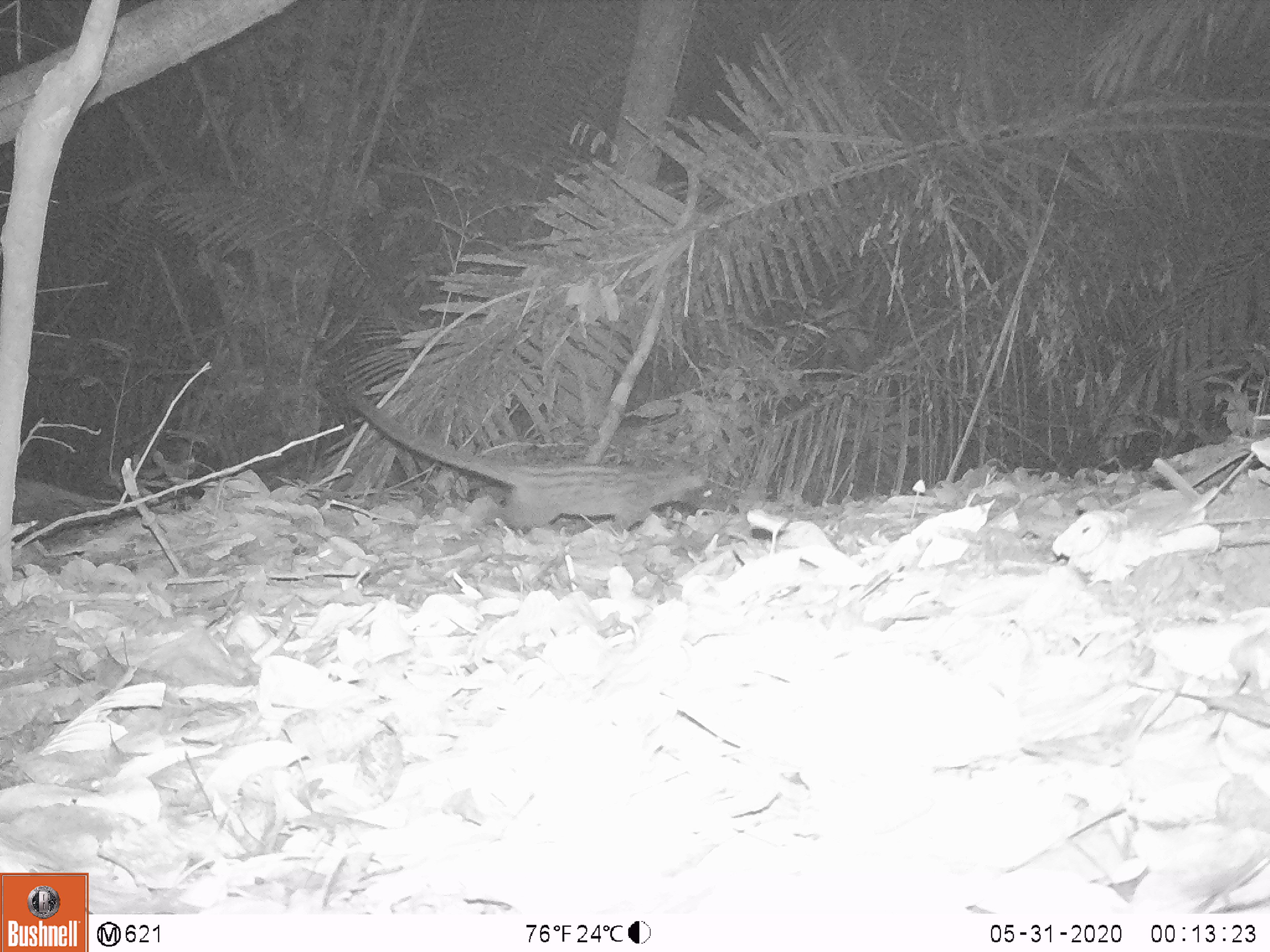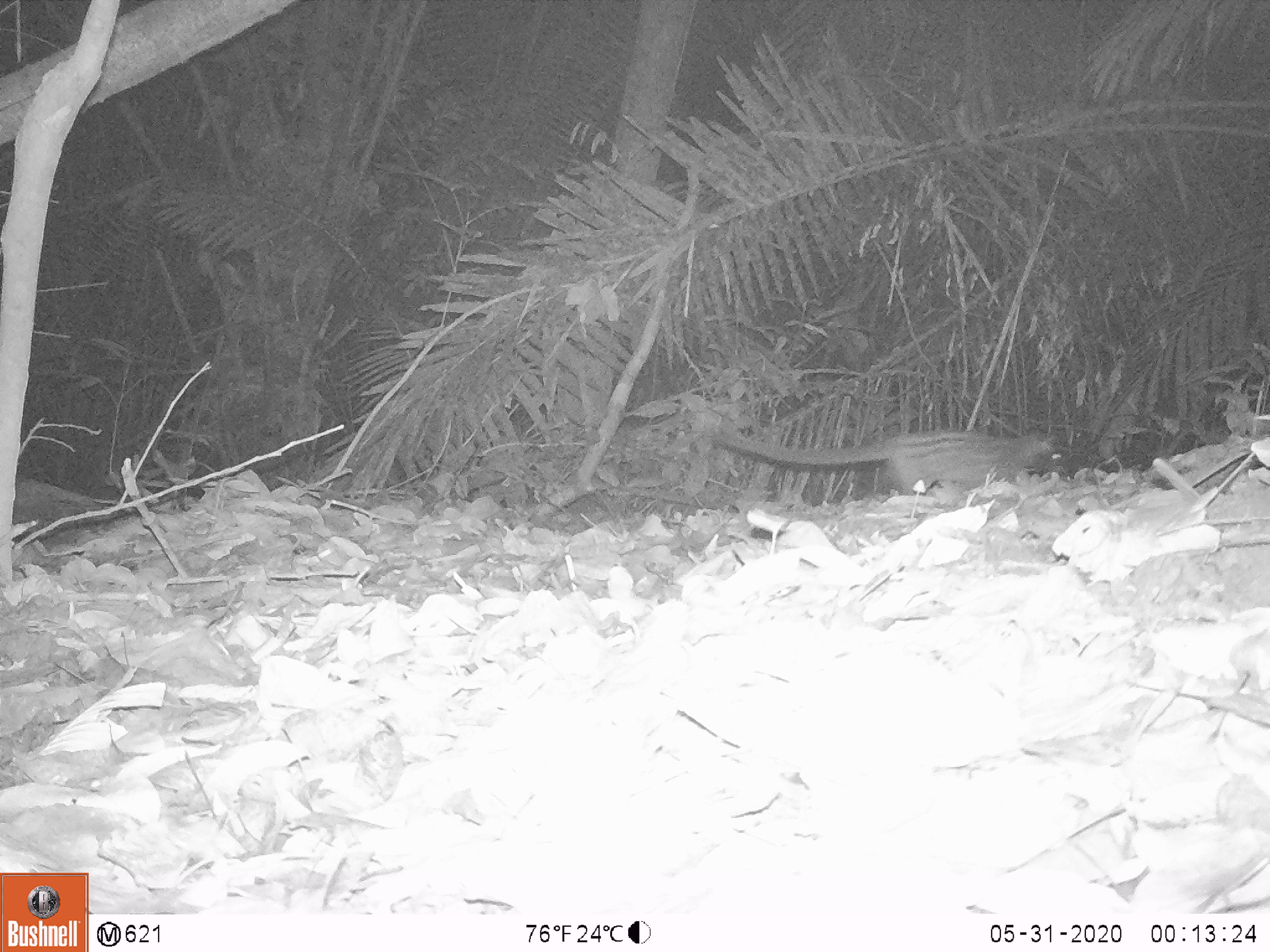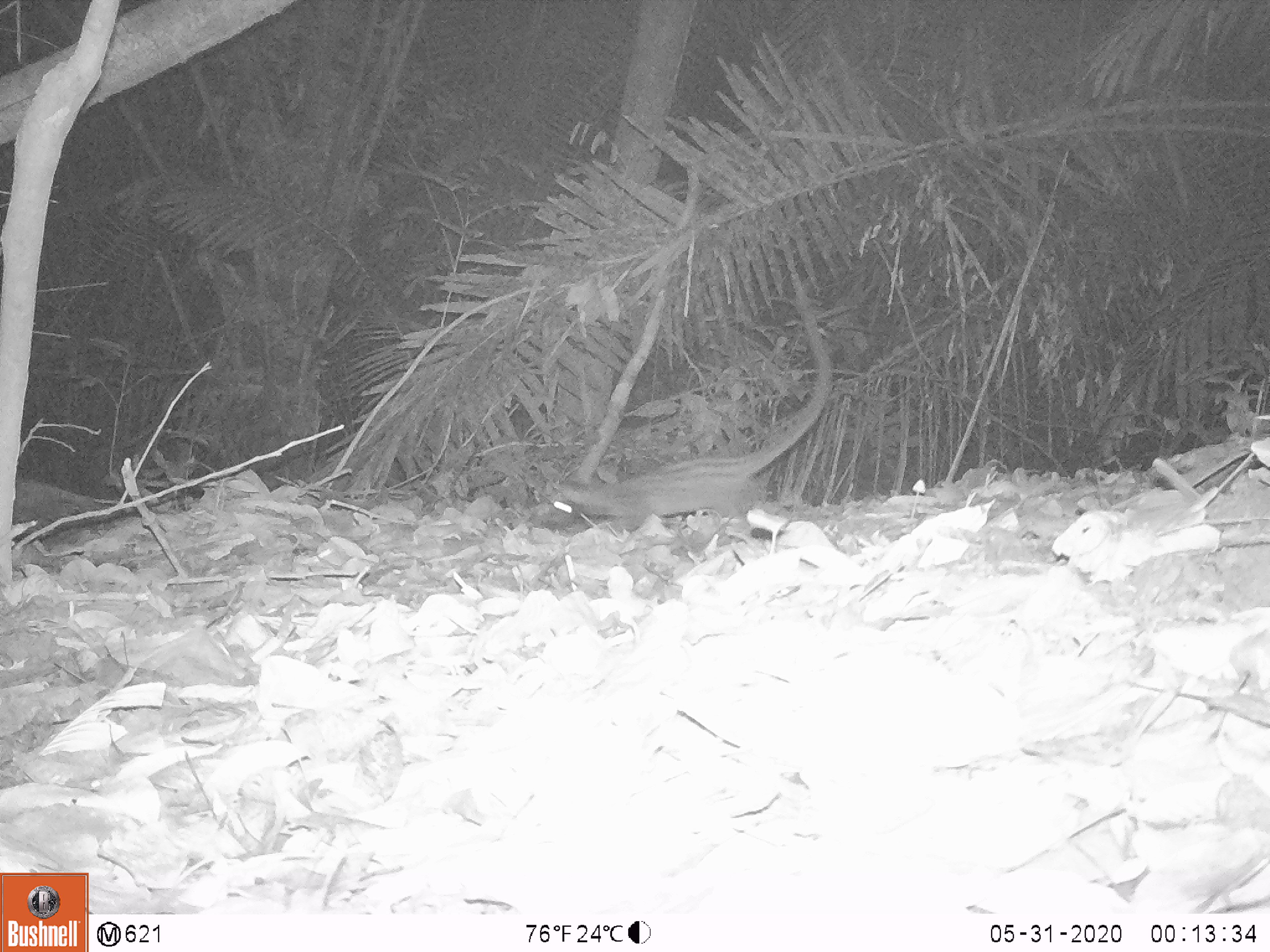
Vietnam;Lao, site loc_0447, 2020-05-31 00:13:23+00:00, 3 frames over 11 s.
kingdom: Animalia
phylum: Chordata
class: Mammalia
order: Carnivora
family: Viverridae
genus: Paradoxurus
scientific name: Paradoxurus hermaphroditus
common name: common palm civet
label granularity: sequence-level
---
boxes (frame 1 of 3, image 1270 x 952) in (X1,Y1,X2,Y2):
common palm civet: (352,390,715,533)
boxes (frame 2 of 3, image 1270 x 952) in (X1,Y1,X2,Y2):
common palm civet: (712,419,1069,498)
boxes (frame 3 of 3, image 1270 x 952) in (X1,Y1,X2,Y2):
common palm civet: (541,283,833,522)